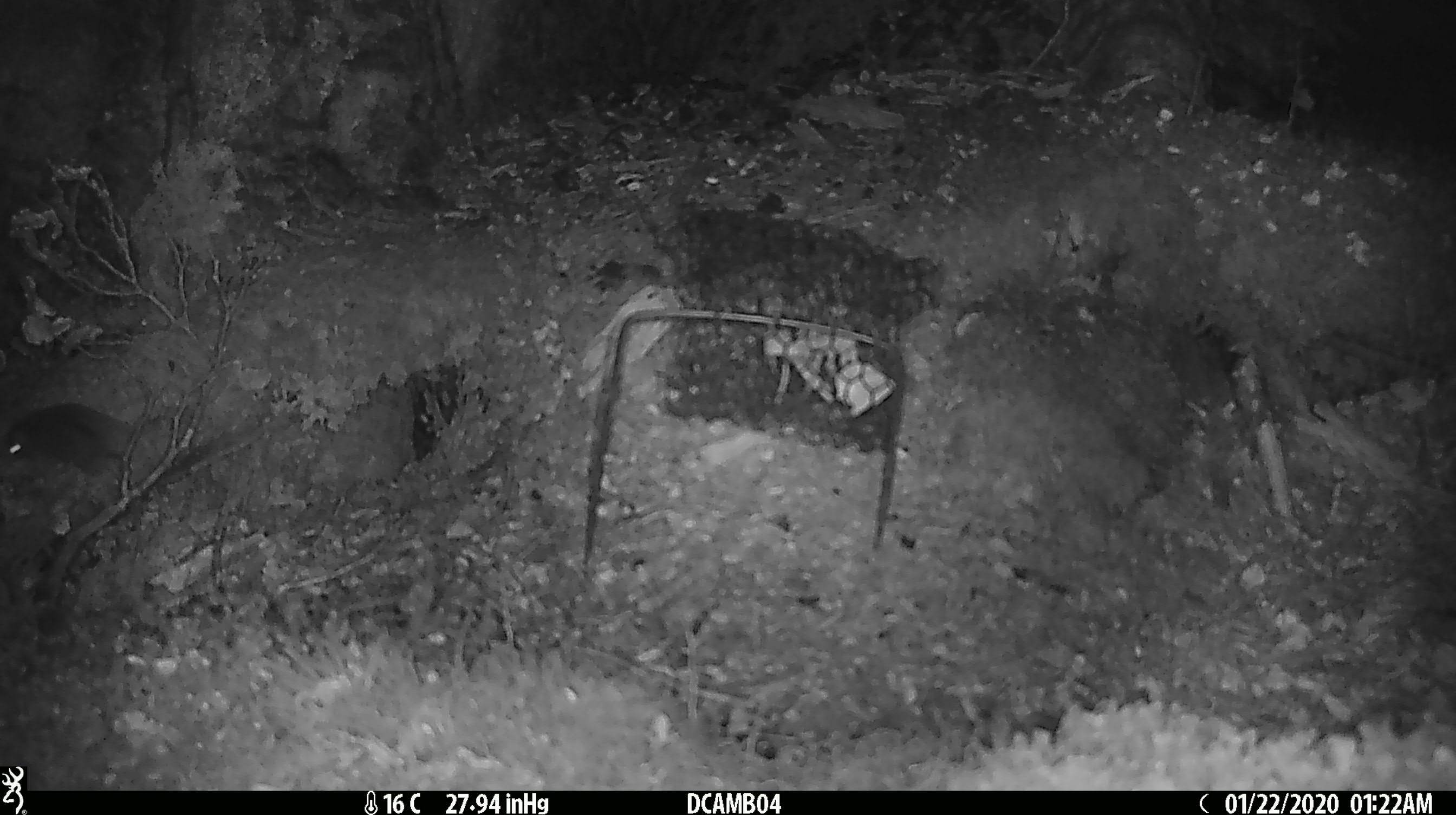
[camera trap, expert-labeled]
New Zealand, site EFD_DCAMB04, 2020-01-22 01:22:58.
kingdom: Animalia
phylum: Chordata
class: Mammalia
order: Rodentia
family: Muridae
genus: Mus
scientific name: Mus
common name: mouse